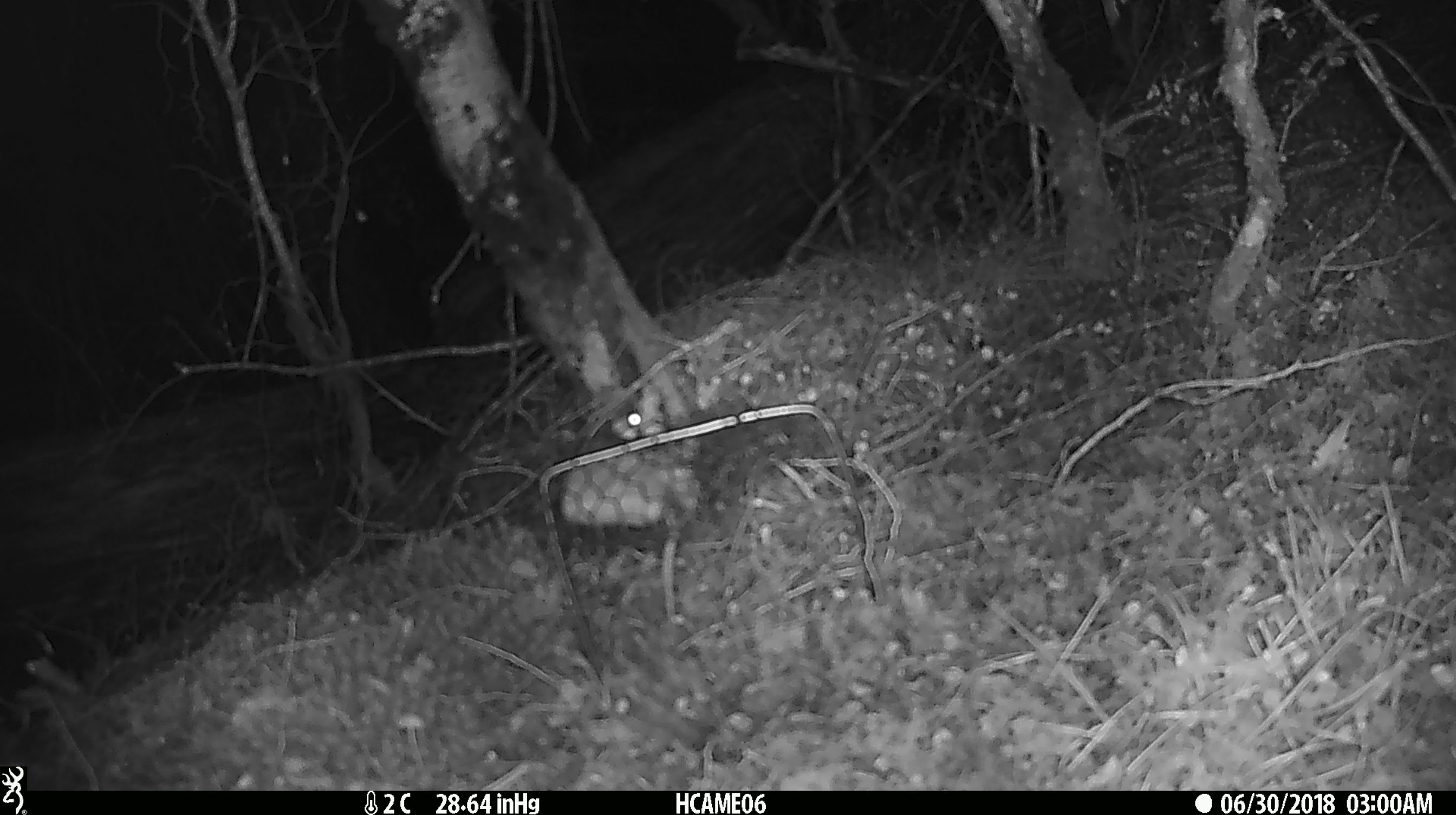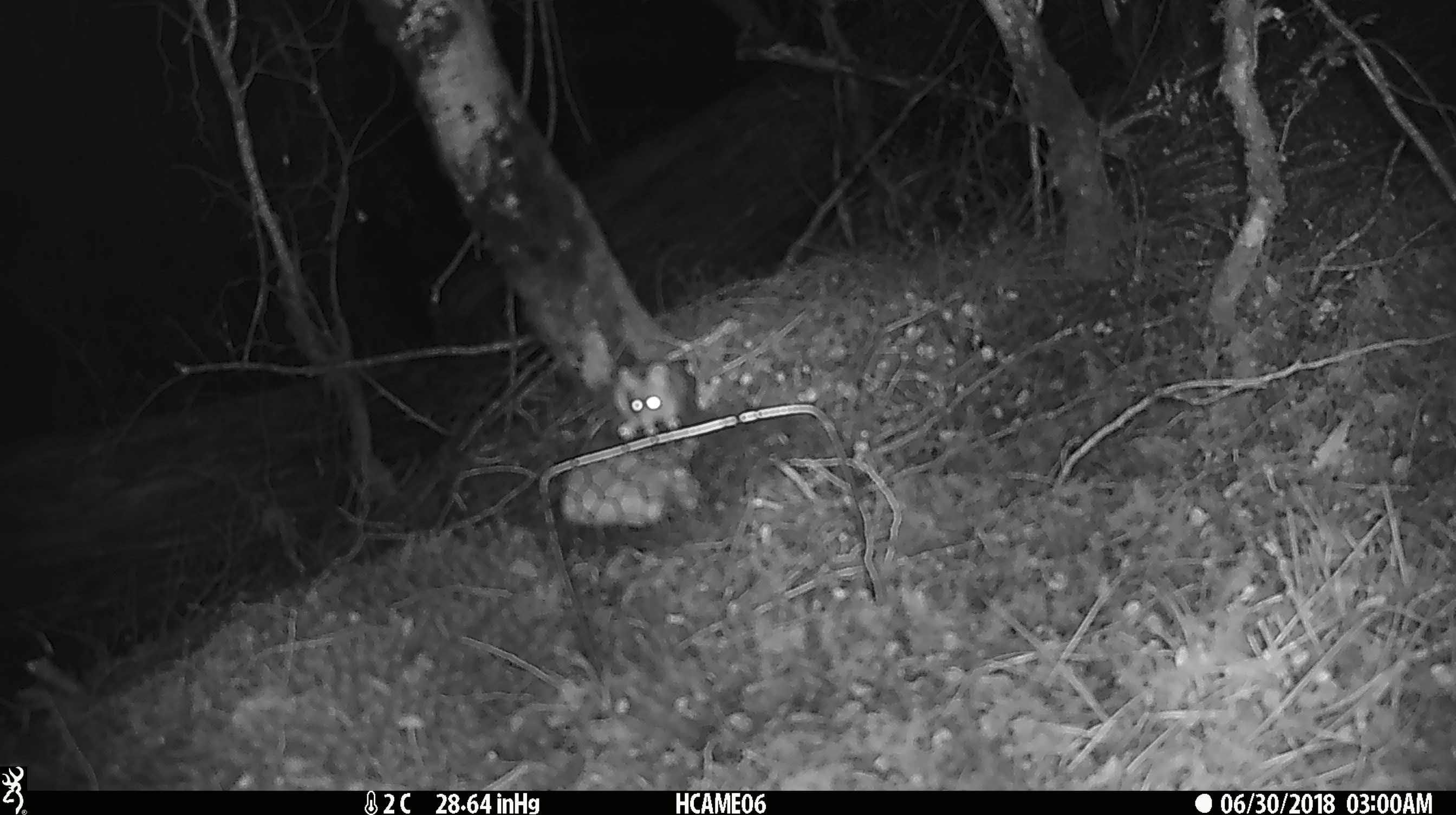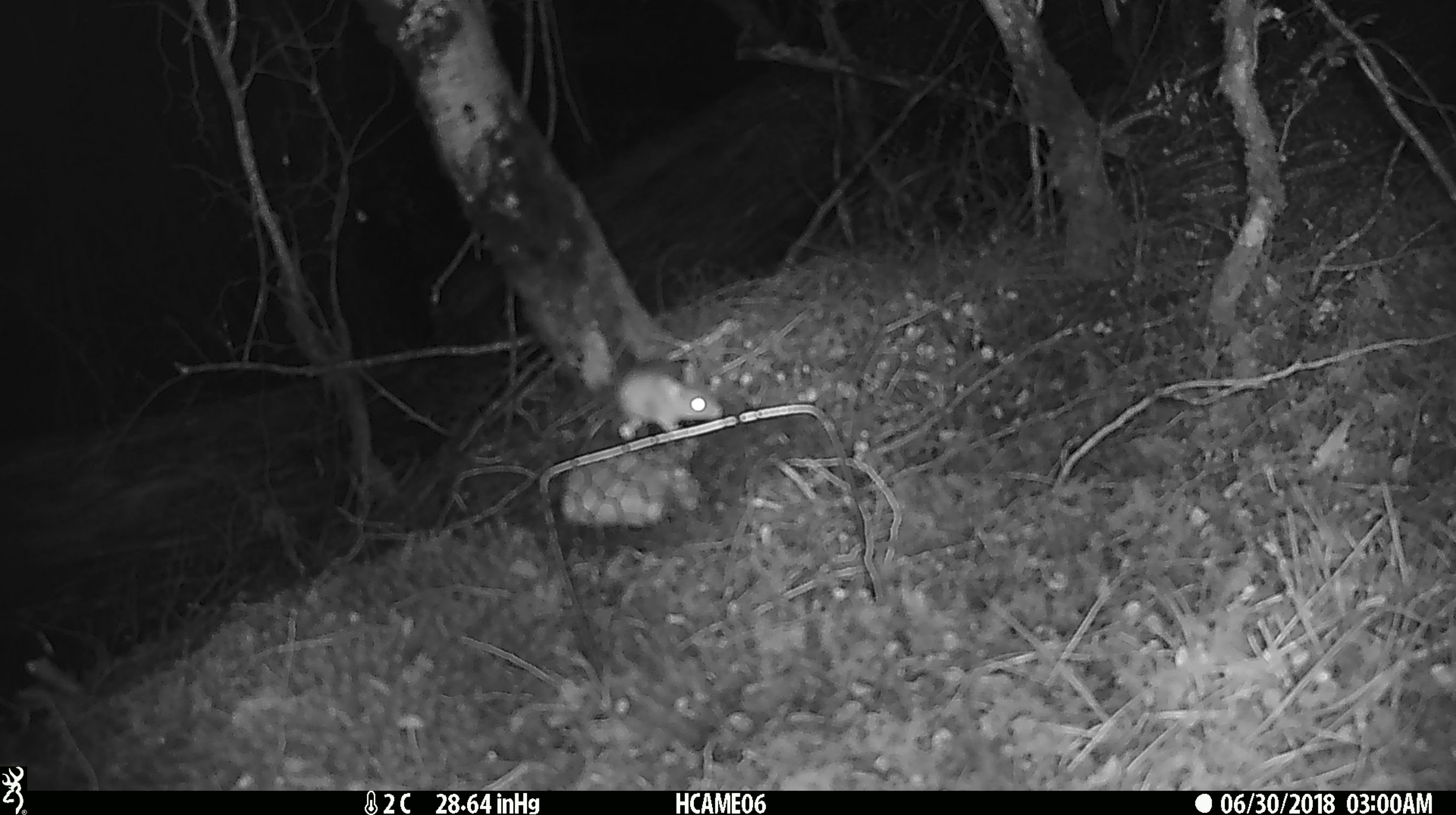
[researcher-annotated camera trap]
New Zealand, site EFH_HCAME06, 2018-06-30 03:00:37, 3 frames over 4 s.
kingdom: Animalia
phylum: Chordata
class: Mammalia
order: Rodentia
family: Muridae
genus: Mus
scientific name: Mus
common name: mouse